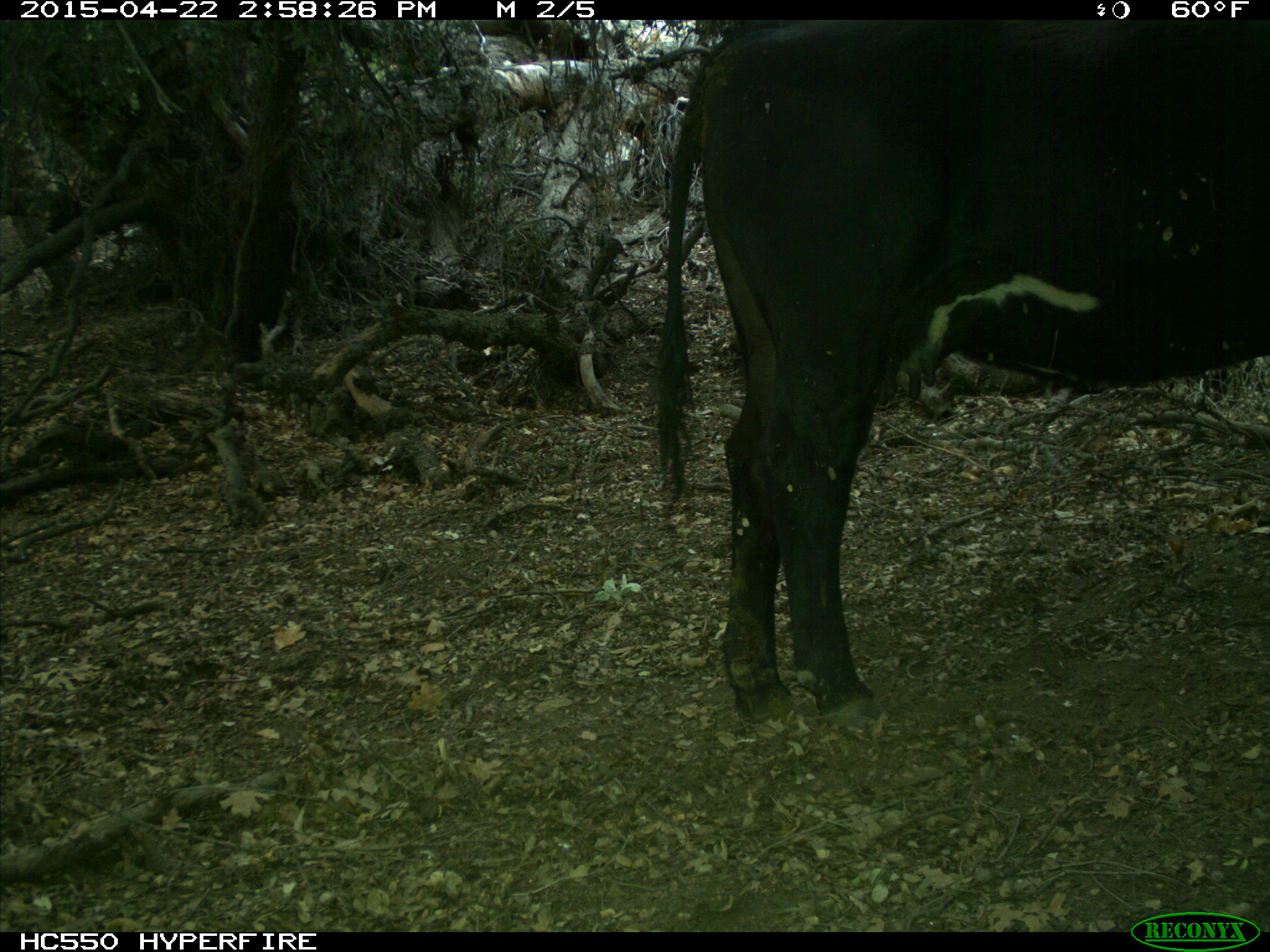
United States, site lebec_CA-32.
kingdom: Animalia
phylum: Chordata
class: Mammalia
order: Artiodactyla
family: Bovidae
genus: Bos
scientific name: Bos taurus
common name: domestic cow